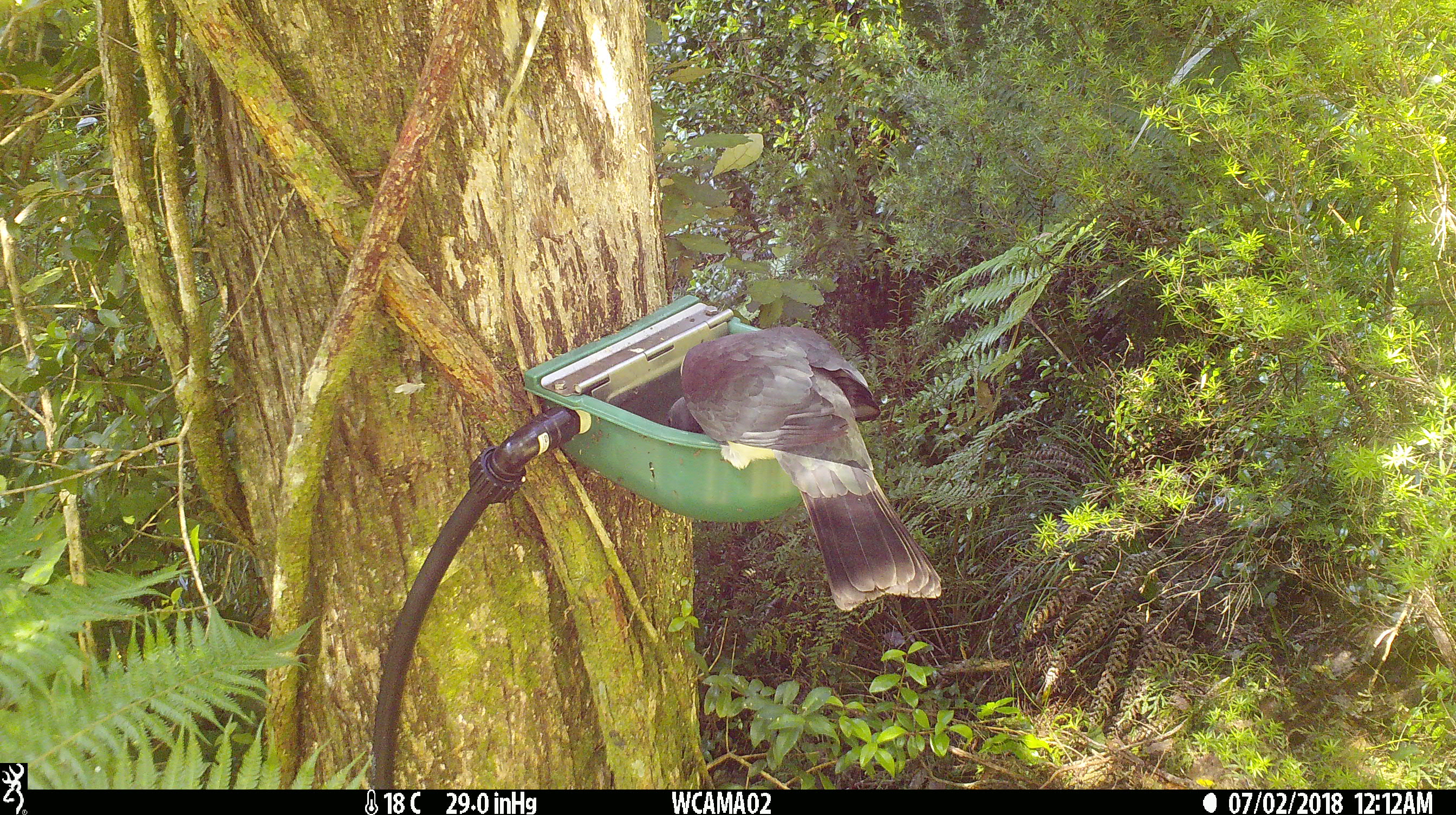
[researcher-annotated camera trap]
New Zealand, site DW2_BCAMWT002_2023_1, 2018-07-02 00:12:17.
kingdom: Animalia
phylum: Chordata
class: Aves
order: Columbiformes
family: Columbidae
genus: Hemiphaga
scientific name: Hemiphaga novaeseelandiae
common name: new zealand pigeon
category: kereru